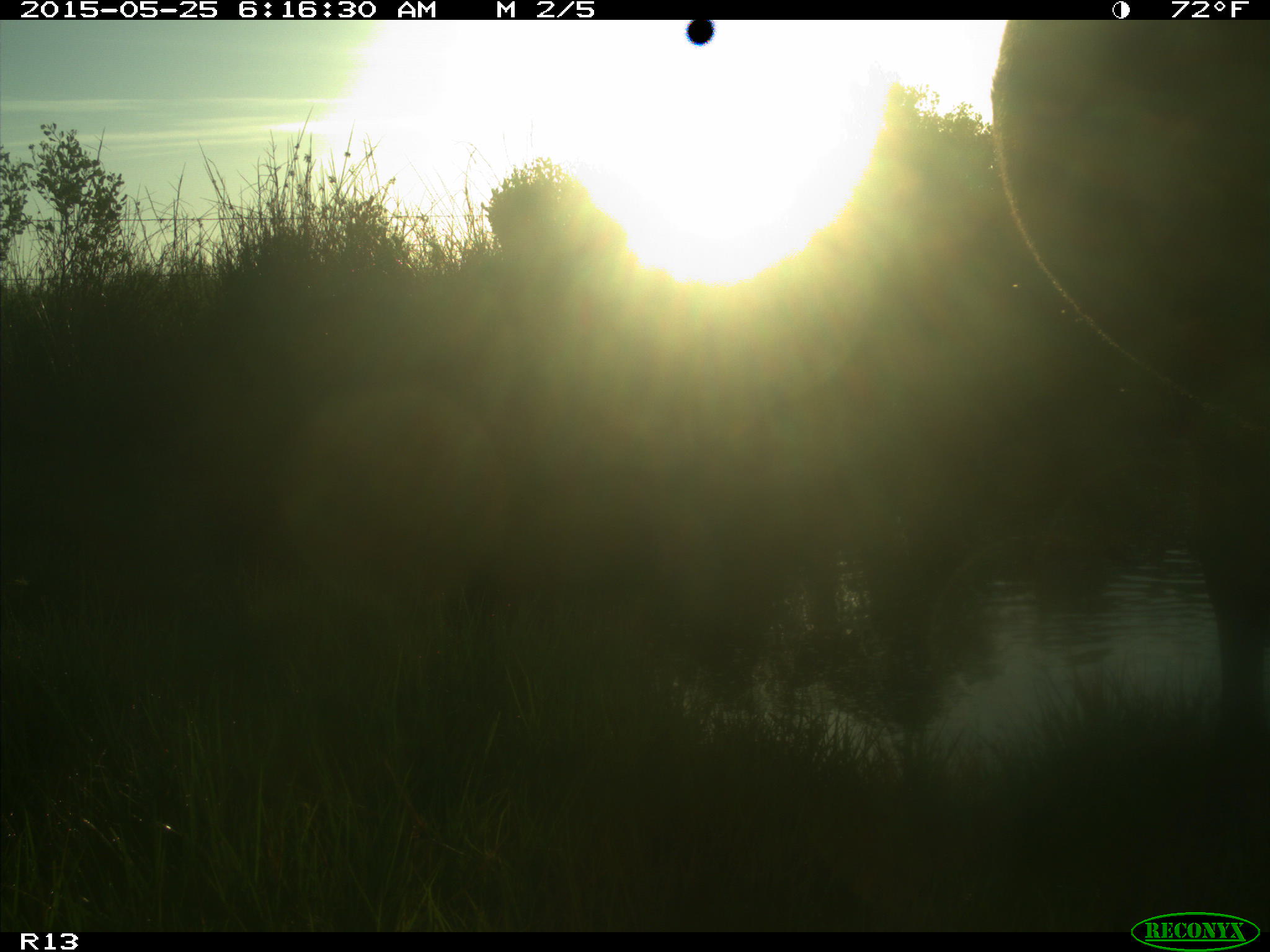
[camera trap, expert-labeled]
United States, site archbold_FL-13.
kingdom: Animalia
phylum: Chordata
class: Mammalia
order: Artiodactyla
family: Bovidae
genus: Bos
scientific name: Bos taurus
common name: domestic cow